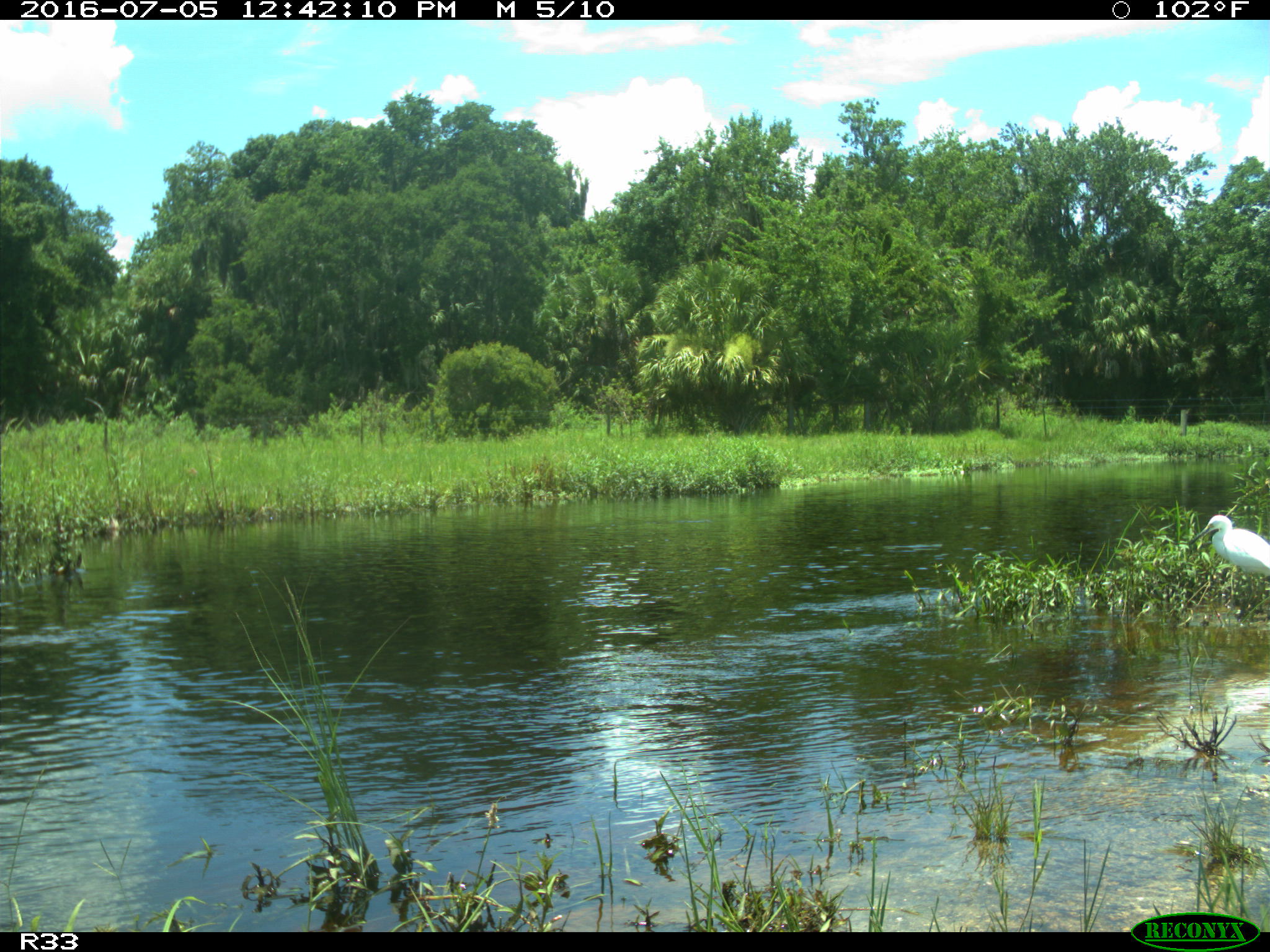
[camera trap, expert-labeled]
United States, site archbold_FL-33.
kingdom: Animalia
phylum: Chordata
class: Aves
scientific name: Aves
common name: birds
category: unidentified bird